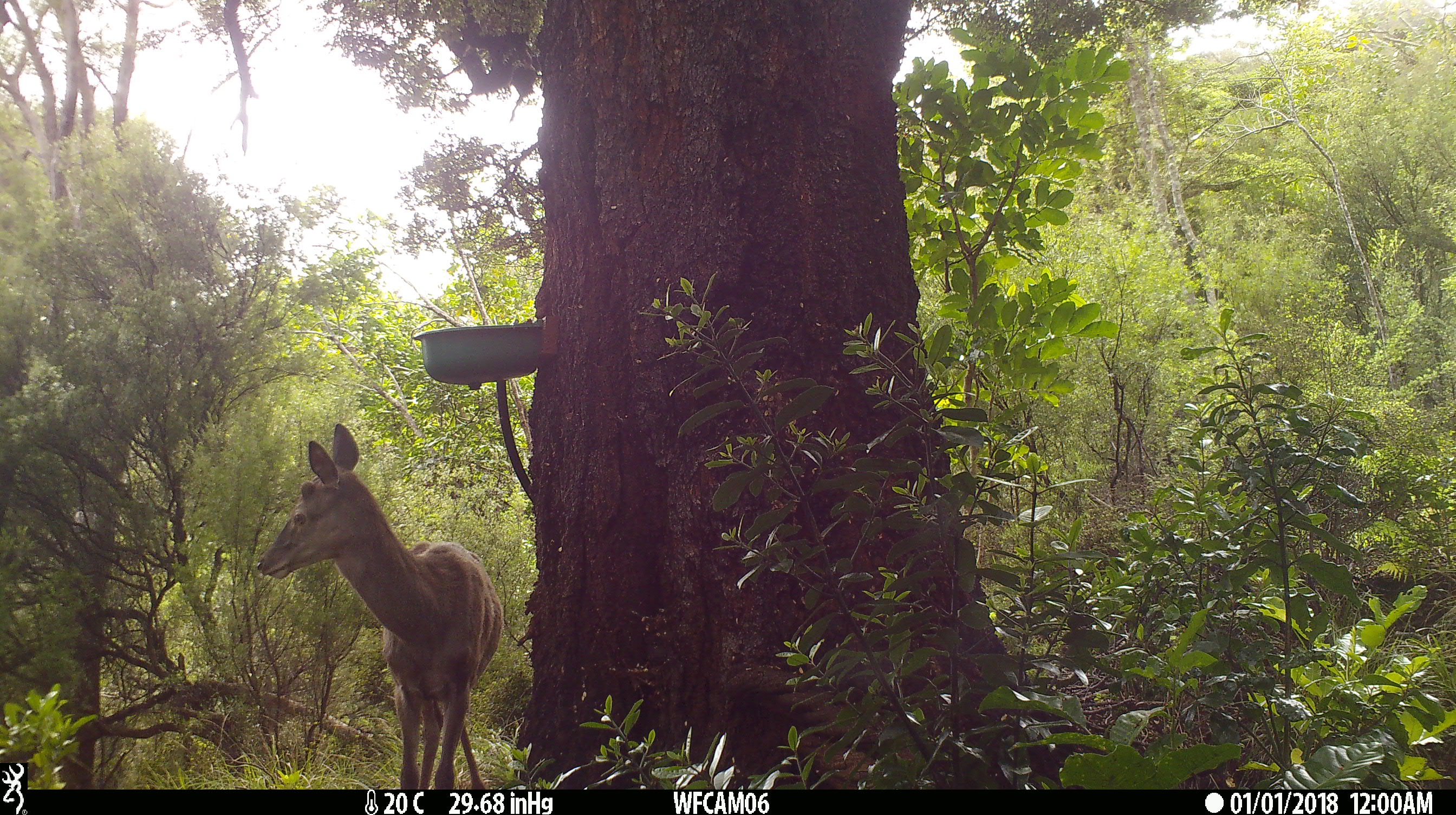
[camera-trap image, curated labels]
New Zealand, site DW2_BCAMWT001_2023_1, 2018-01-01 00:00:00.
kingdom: Animalia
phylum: Chordata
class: Mammalia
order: Artiodactyla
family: Cervidae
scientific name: Cervidae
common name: deer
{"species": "deer (Cervidae)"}